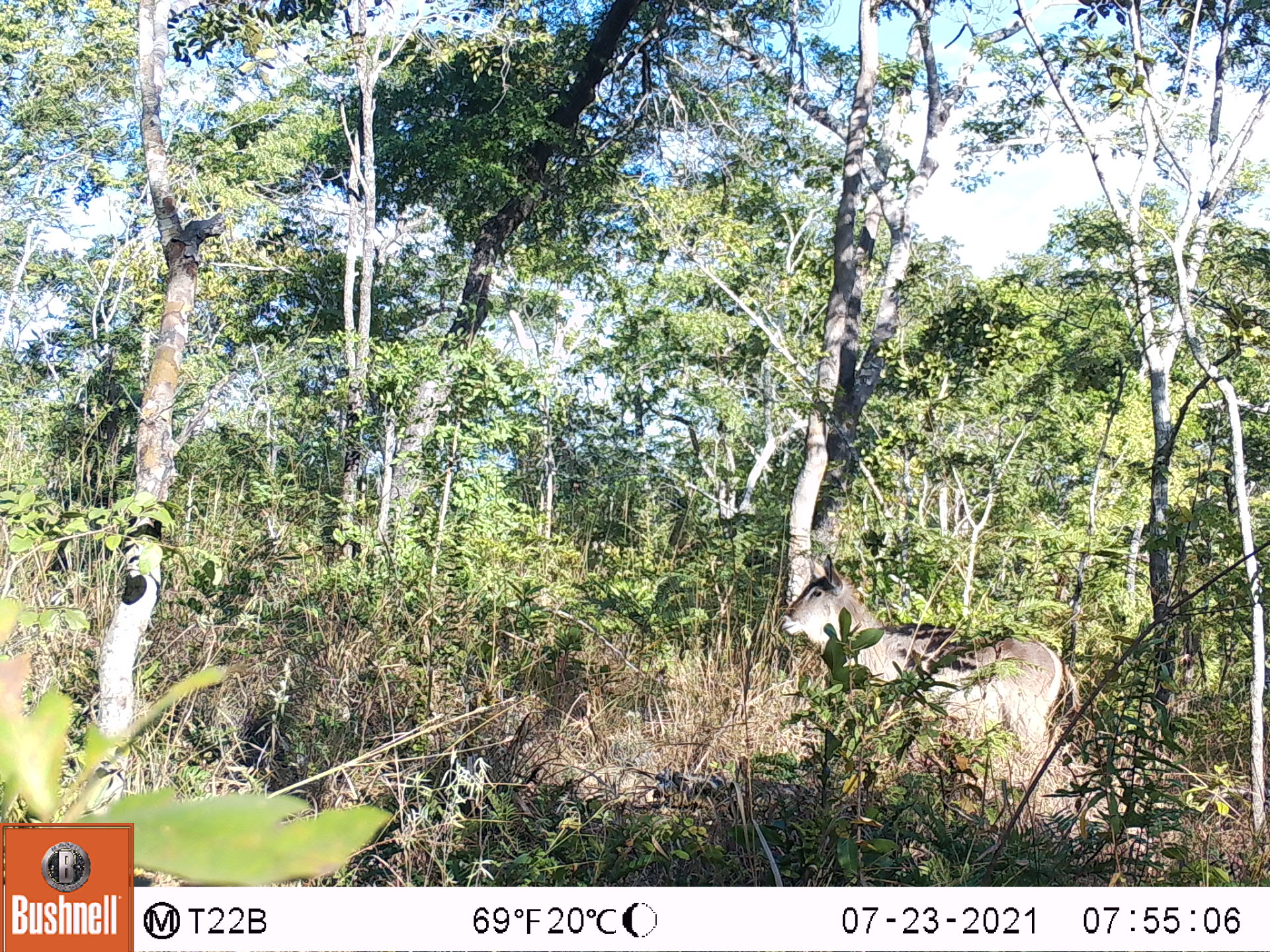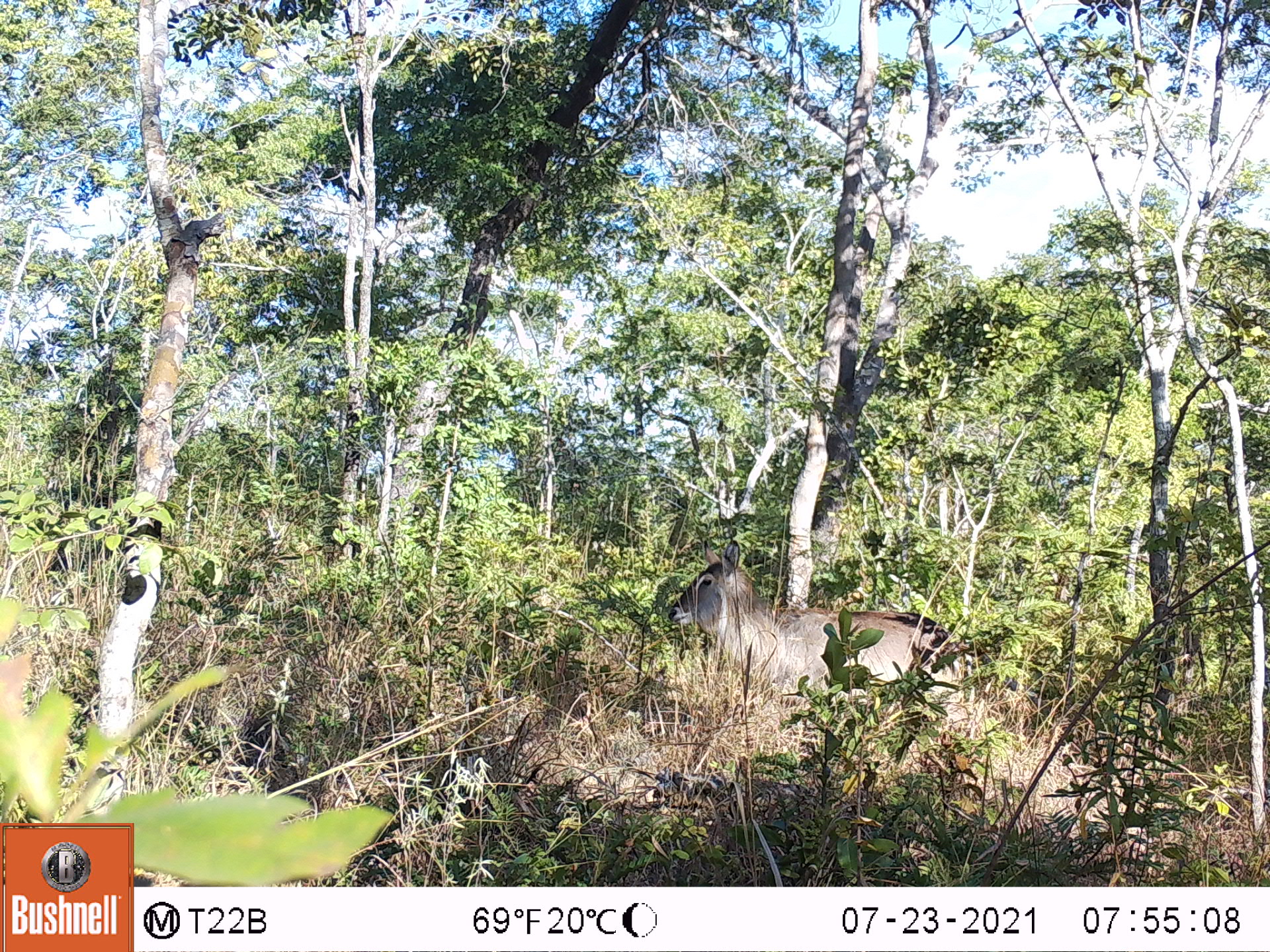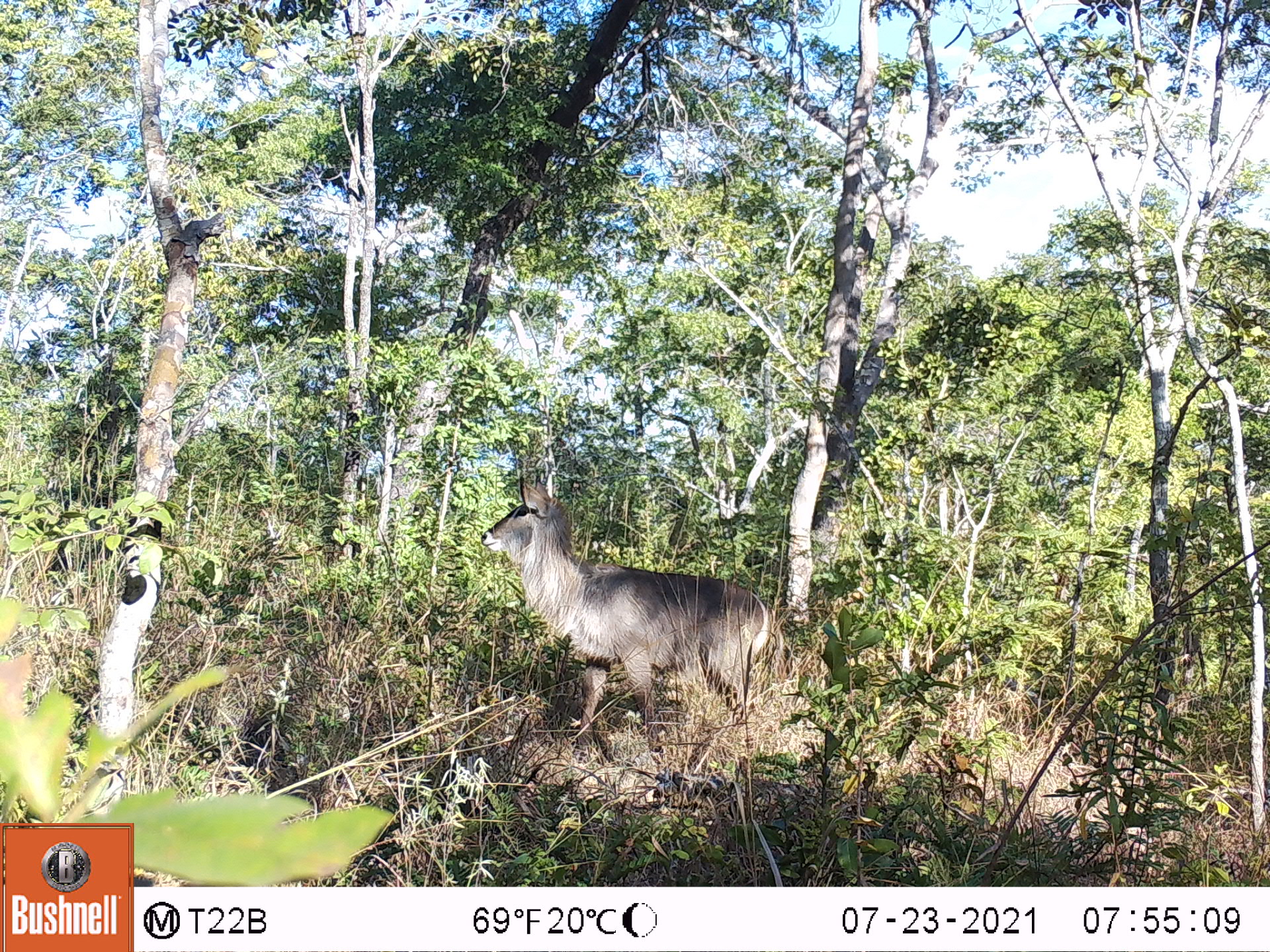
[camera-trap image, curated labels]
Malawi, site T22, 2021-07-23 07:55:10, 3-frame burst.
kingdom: Animalia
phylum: Chordata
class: Mammalia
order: Artiodactyla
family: Bovidae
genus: Kobus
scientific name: Kobus ellipsiprymnus ellipsiprymnus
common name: common waterbuck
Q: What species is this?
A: Common waterbuck (Kobus ellipsiprymnus ellipsiprymnus).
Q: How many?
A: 1.